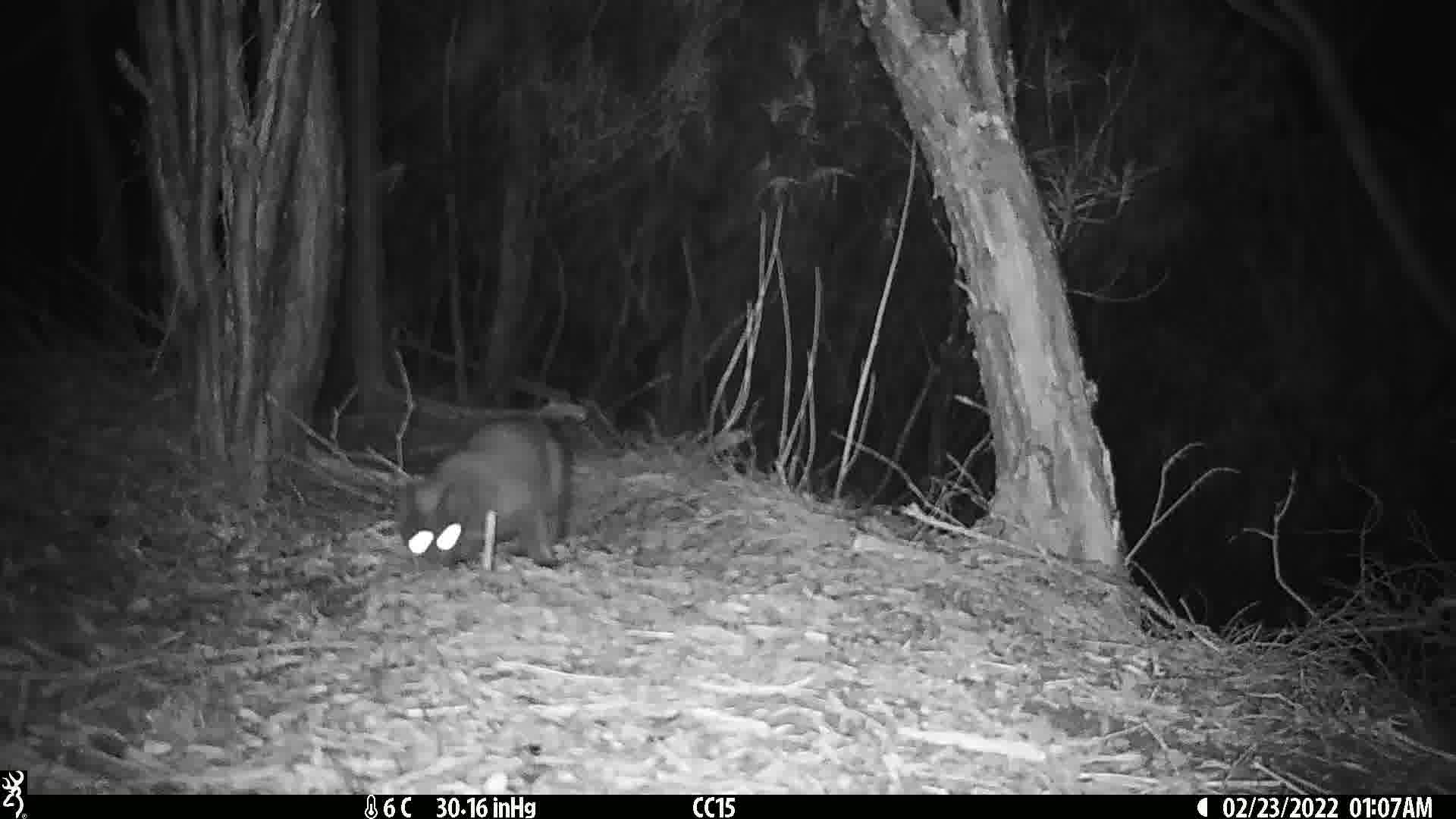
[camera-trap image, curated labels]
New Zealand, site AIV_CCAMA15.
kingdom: Animalia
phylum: Chordata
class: Mammalia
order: Carnivora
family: Felidae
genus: Felis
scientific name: Felis catus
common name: domestic cat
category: cat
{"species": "cat (domestic cat) (Felis catus)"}